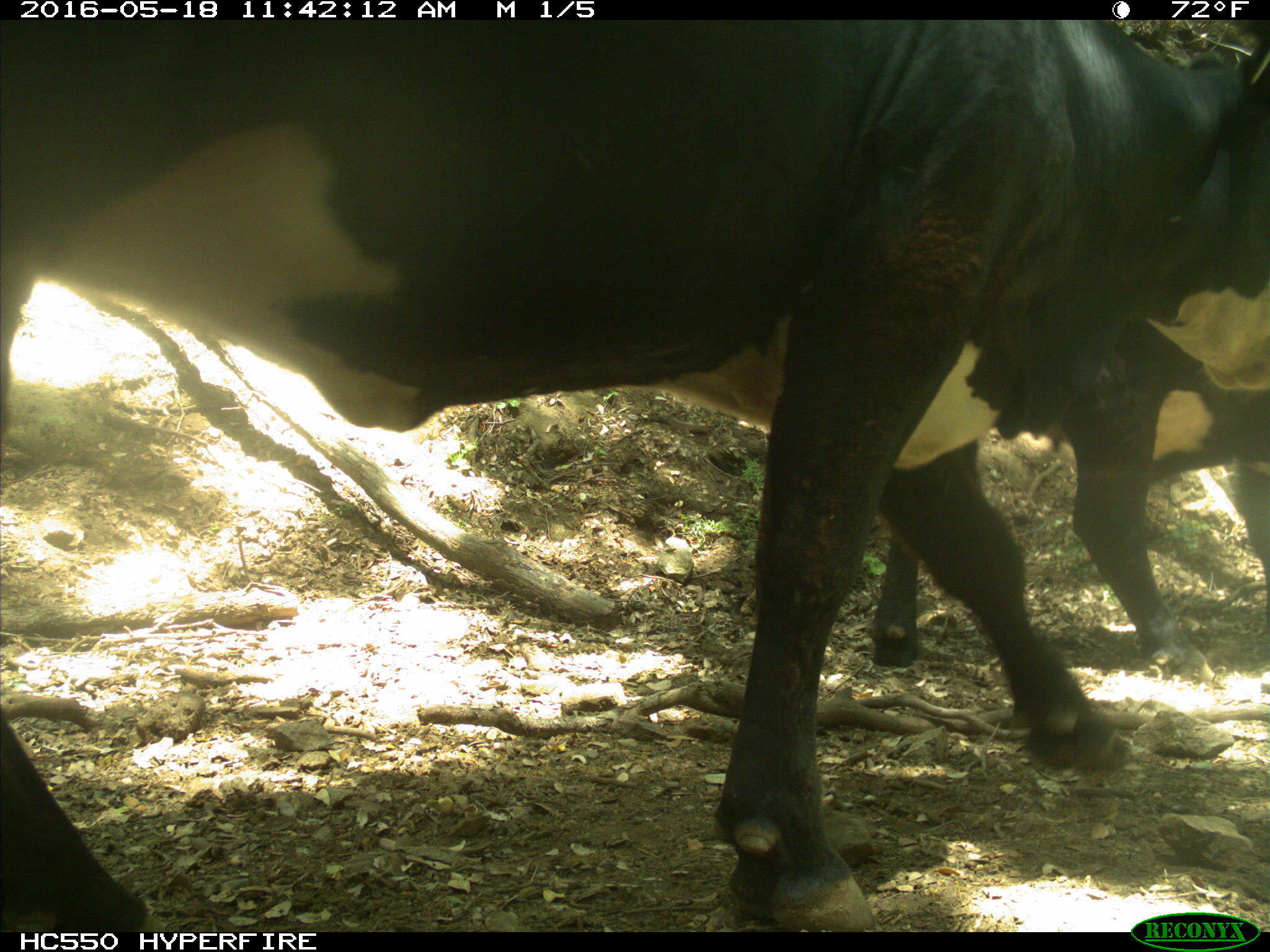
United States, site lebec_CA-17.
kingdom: Animalia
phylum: Chordata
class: Mammalia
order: Artiodactyla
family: Bovidae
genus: Bos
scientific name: Bos taurus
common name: domestic cow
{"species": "Bos taurus (domestic cow)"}